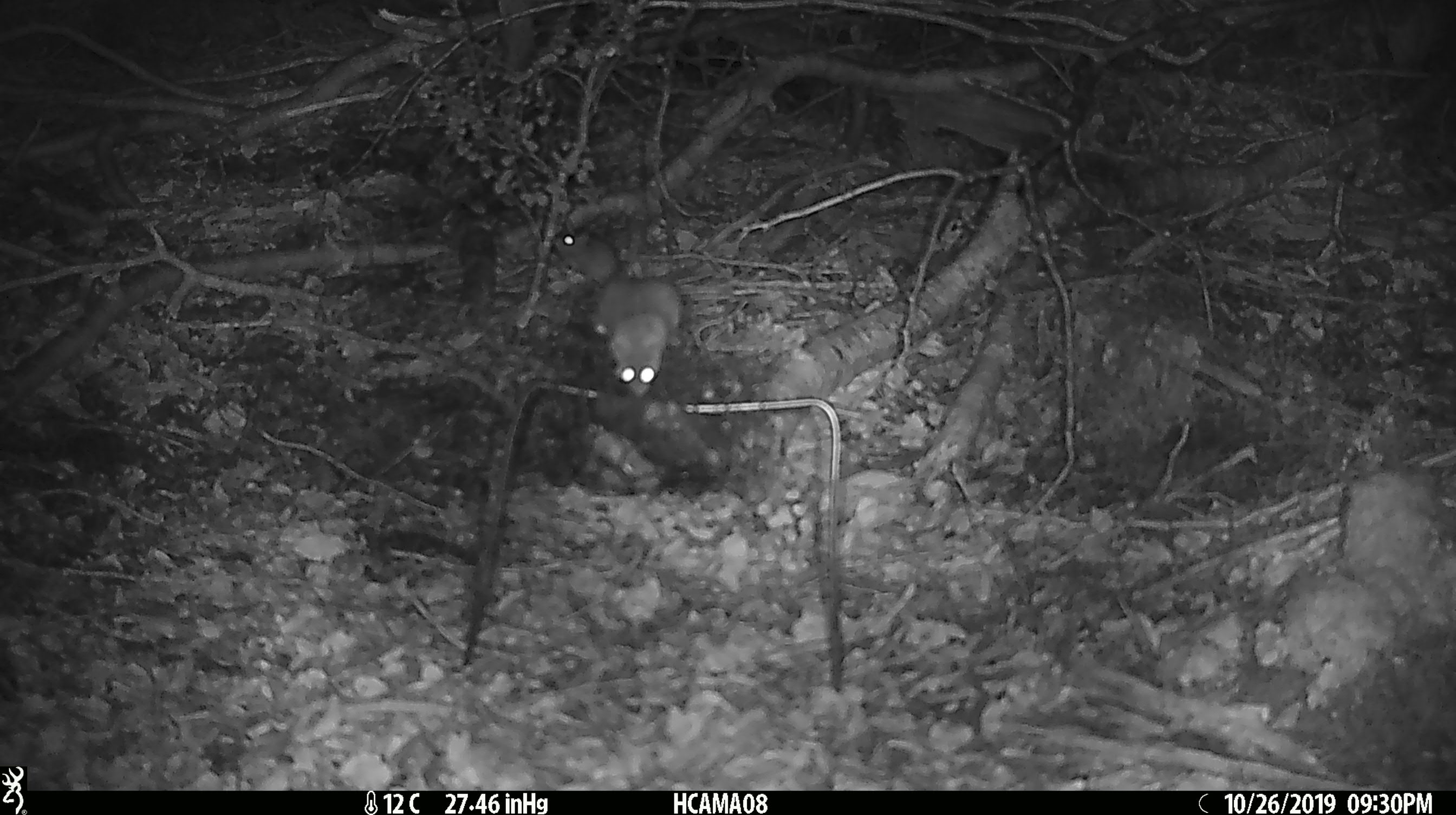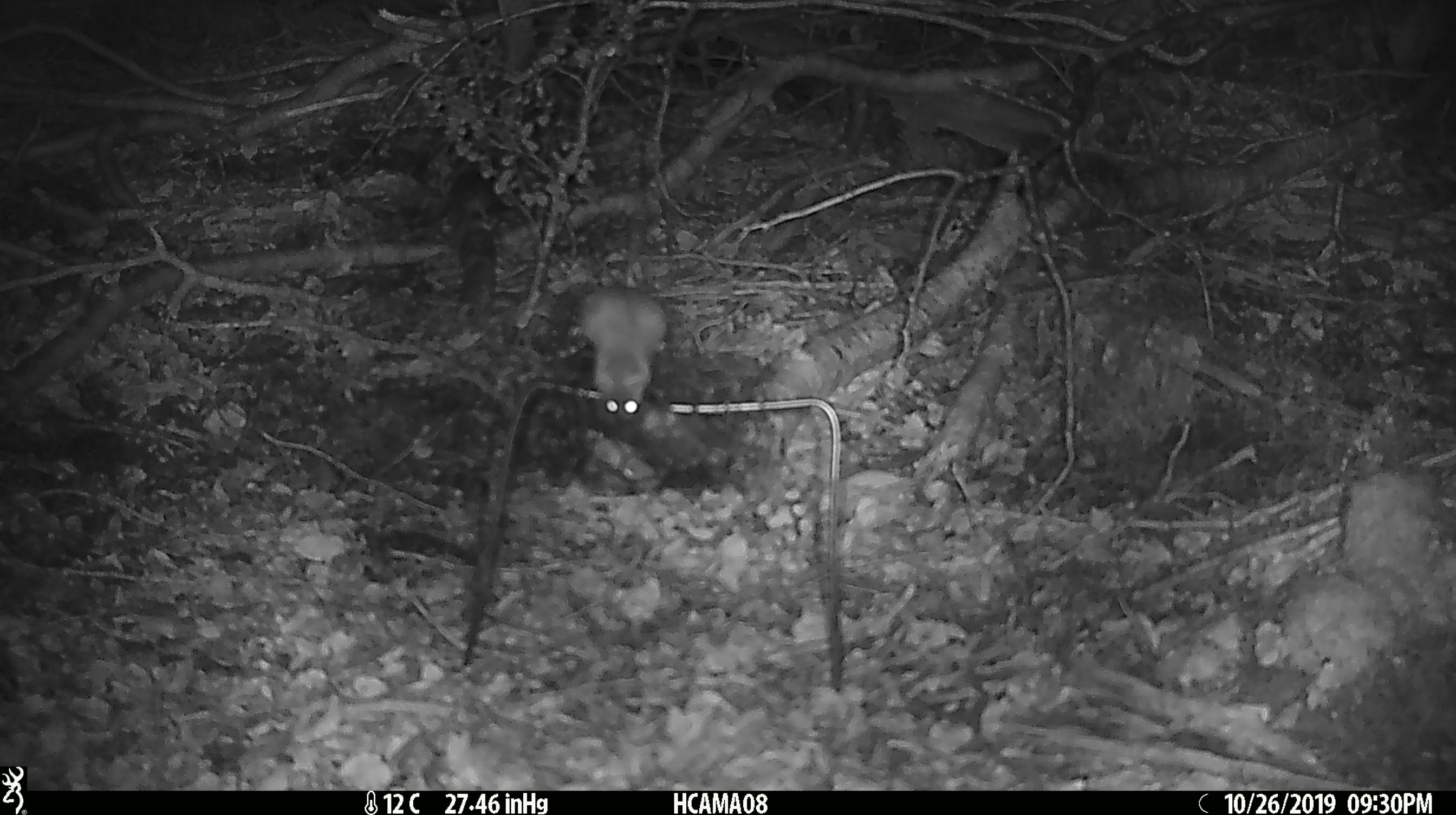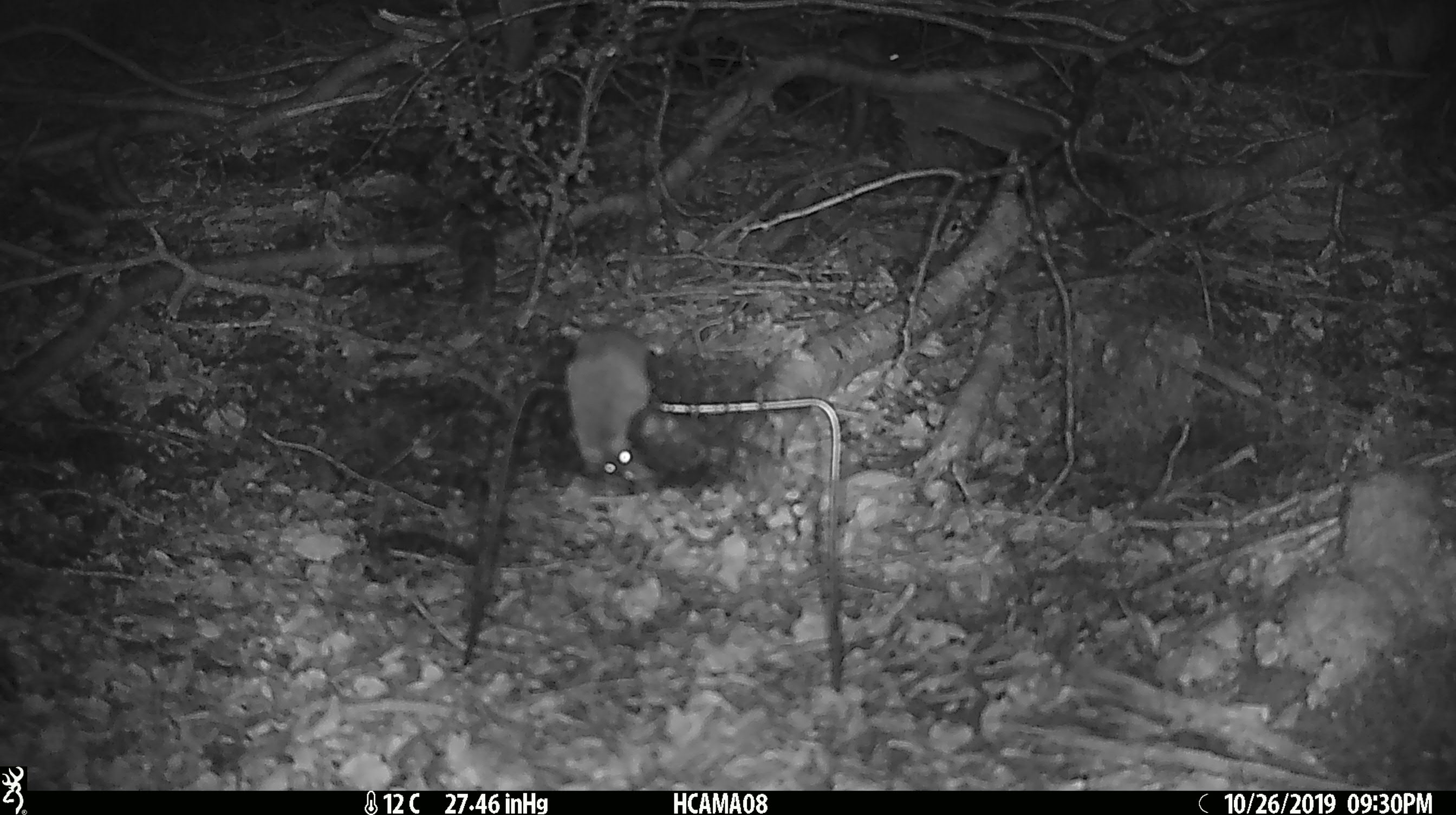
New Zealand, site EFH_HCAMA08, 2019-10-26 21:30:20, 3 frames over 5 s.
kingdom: Animalia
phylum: Chordata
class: Mammalia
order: Rodentia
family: Muridae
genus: Mus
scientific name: Mus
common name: mouse